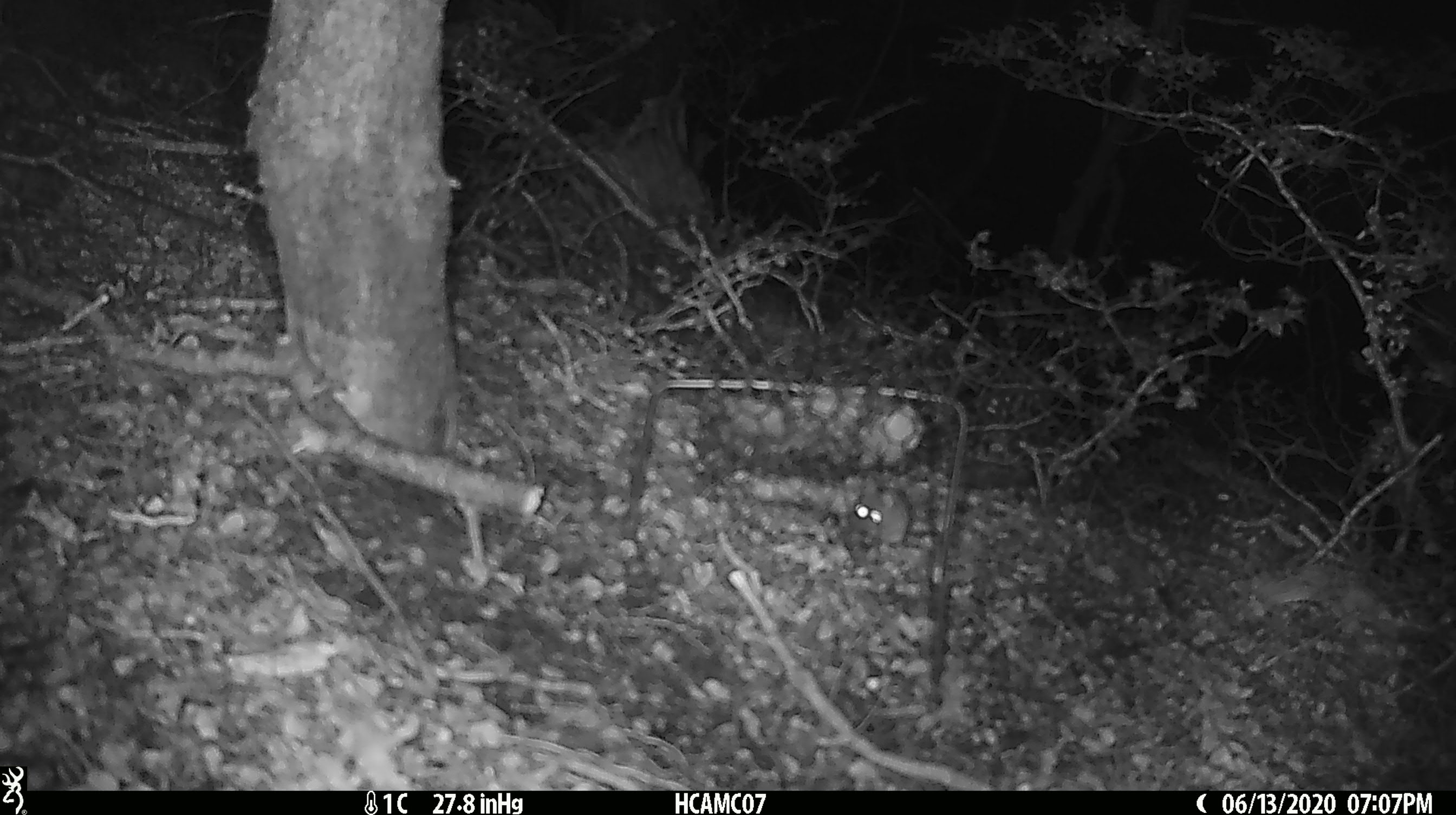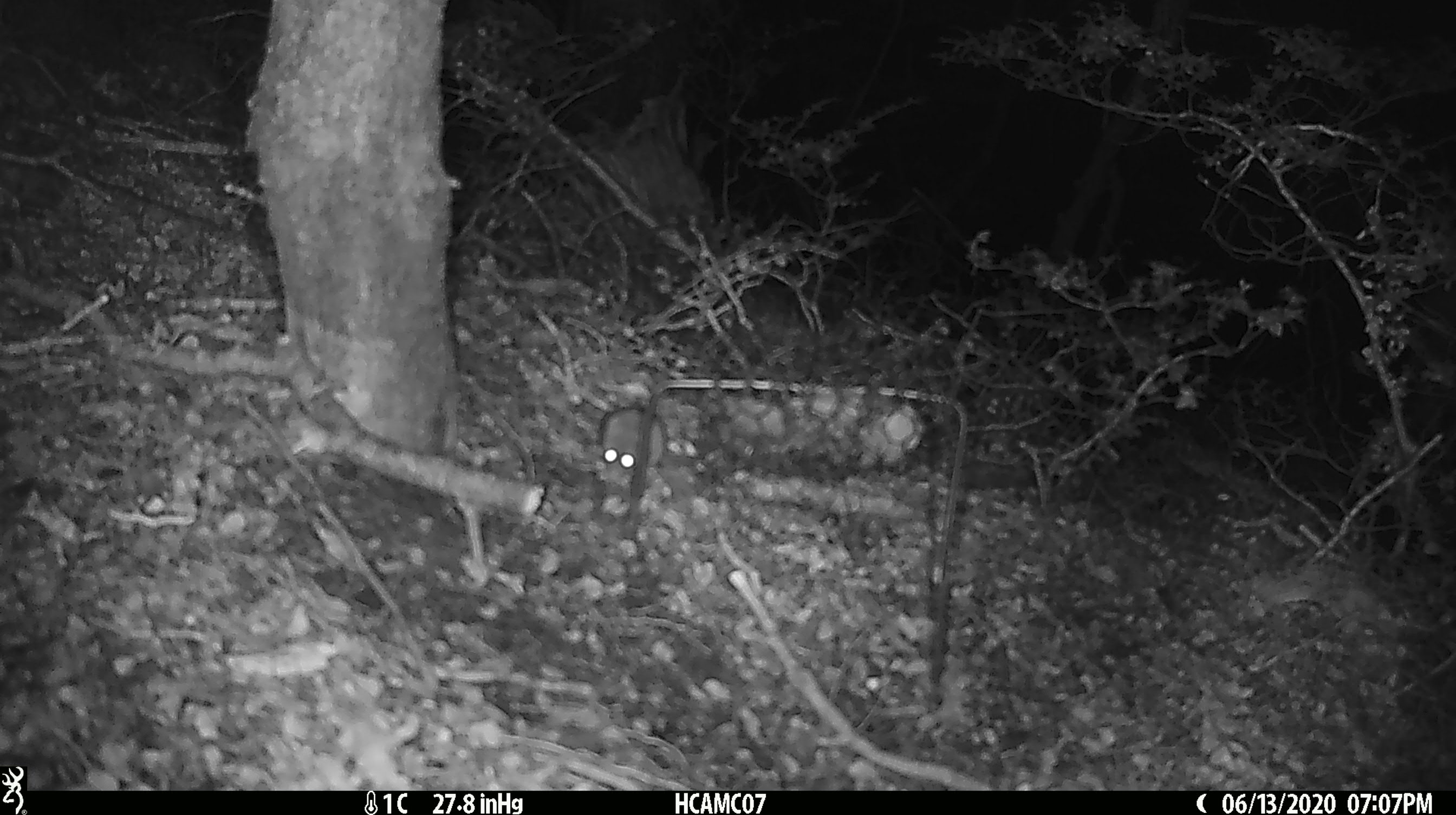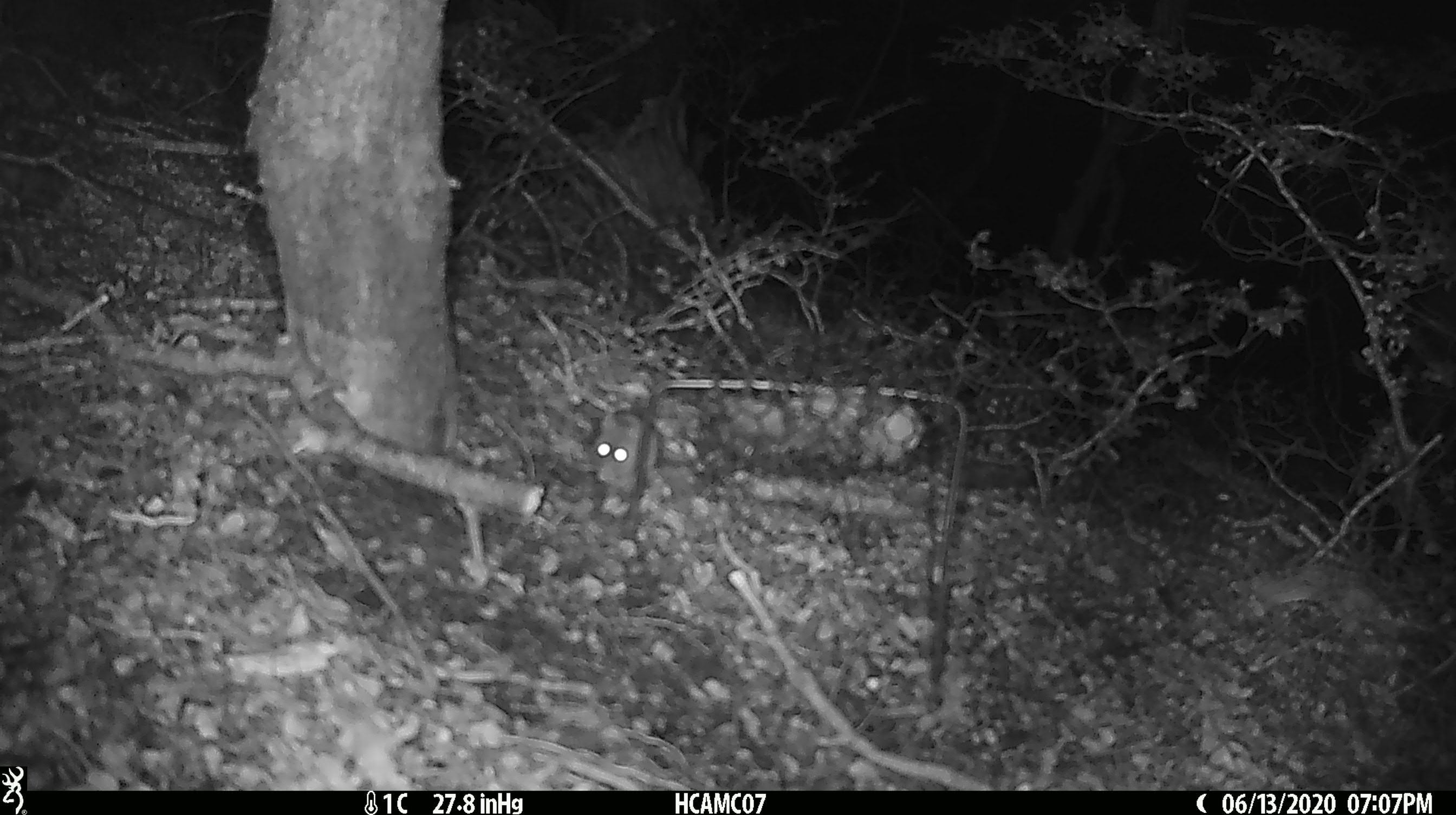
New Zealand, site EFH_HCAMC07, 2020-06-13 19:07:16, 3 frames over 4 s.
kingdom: Animalia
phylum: Chordata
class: Mammalia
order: Rodentia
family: Muridae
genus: Mus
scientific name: Mus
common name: mouse